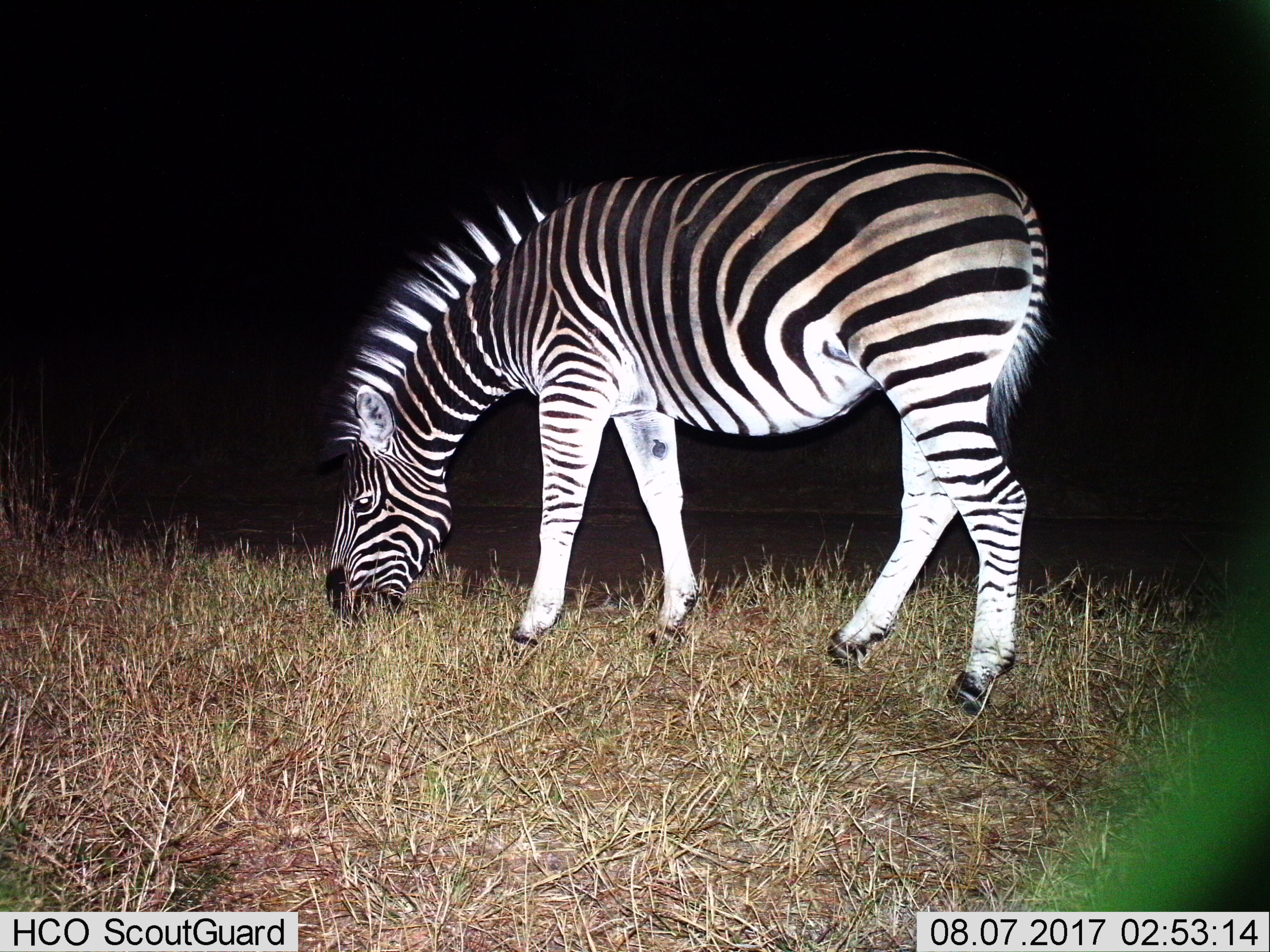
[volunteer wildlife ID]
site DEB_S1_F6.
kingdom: Animalia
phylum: Chordata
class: Mammalia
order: Perissodactyla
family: Equidae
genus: Equus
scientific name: Equus quagga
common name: plains zebra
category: zebraplains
Zebraplains (plains zebra) (Equus quagga), count 1. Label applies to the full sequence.